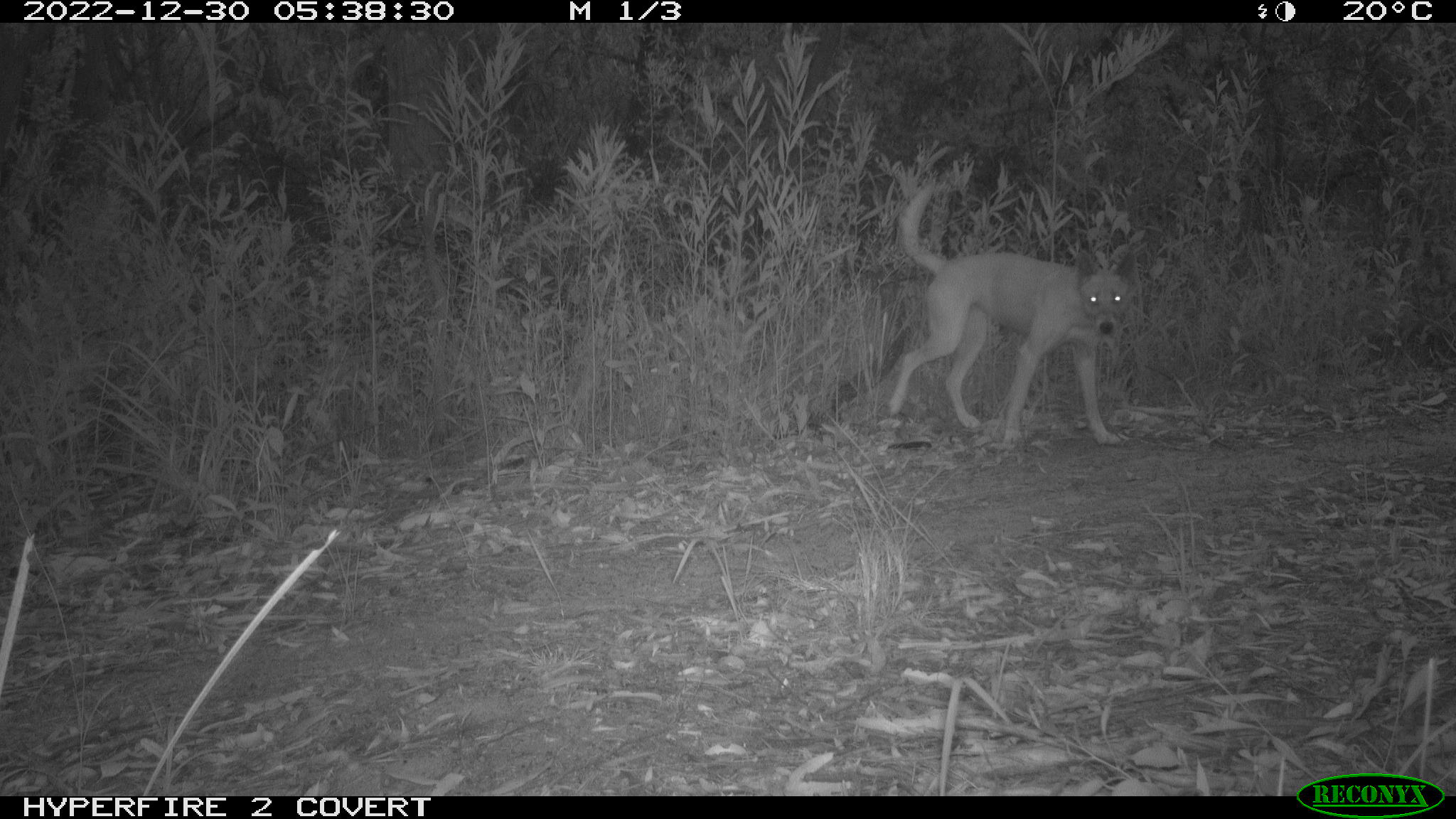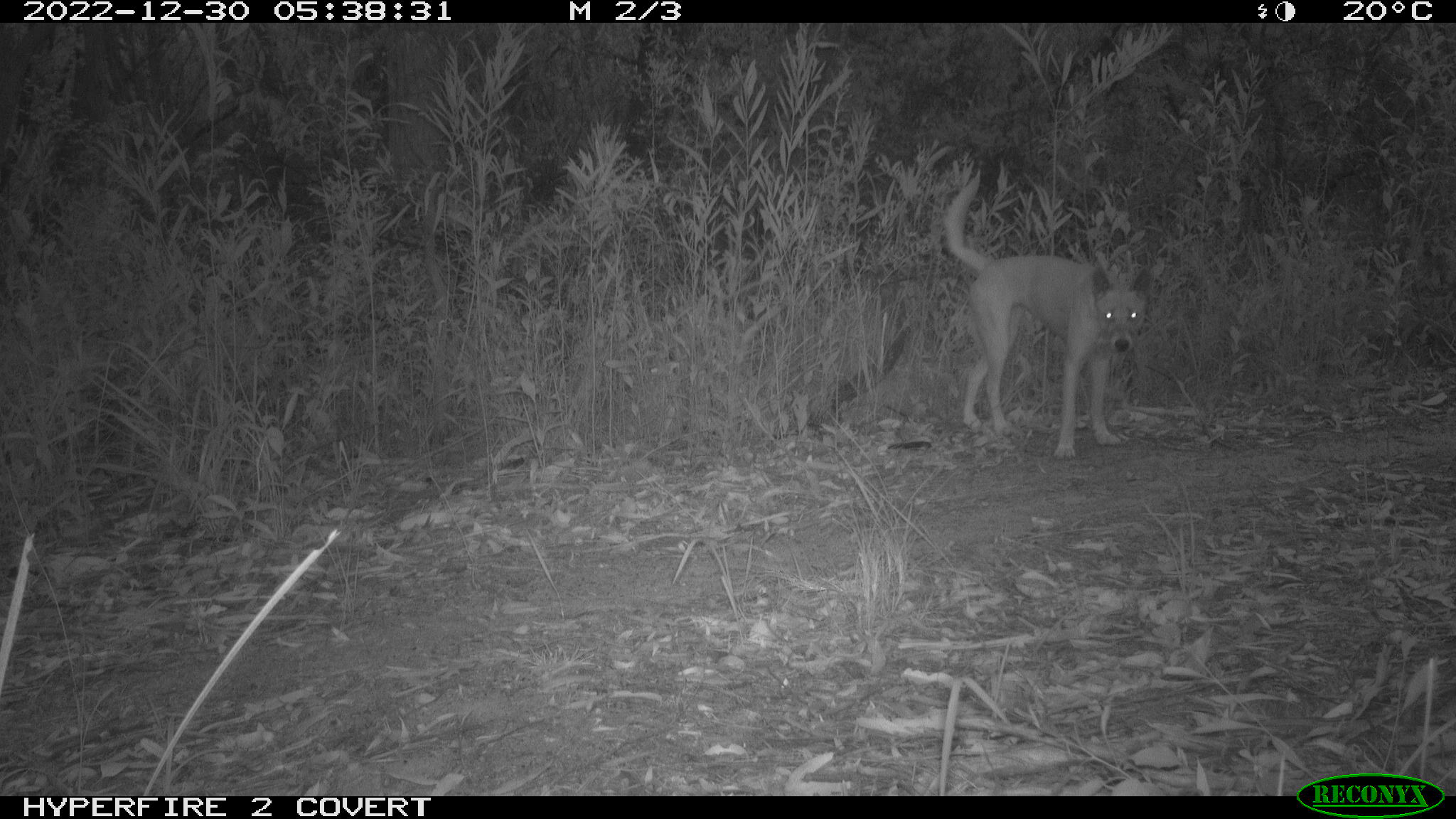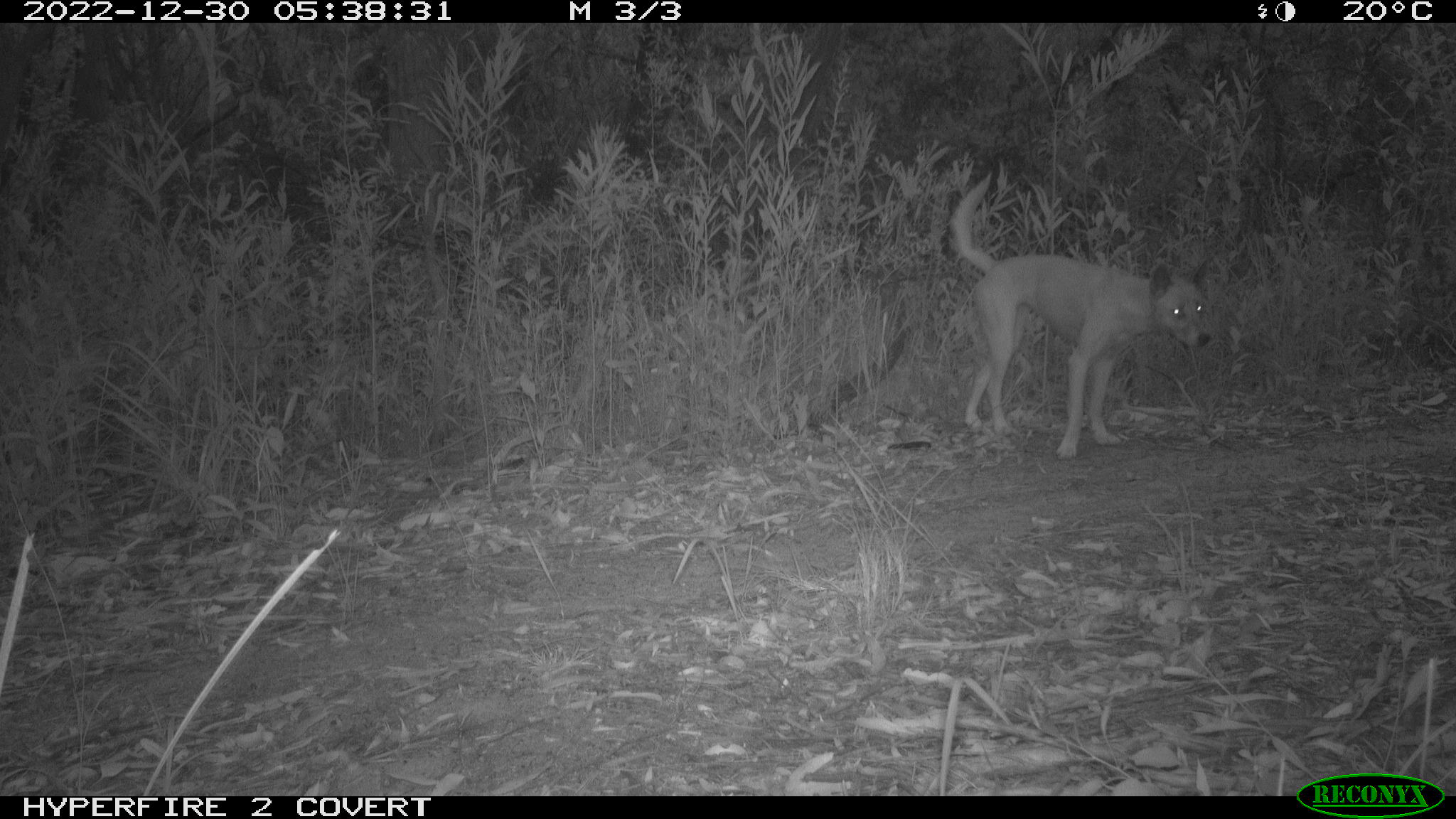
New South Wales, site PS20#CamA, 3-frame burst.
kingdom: Animalia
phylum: Chordata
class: Mammalia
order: Carnivora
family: Canidae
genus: Canis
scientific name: Canis familiaris dingo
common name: dingo